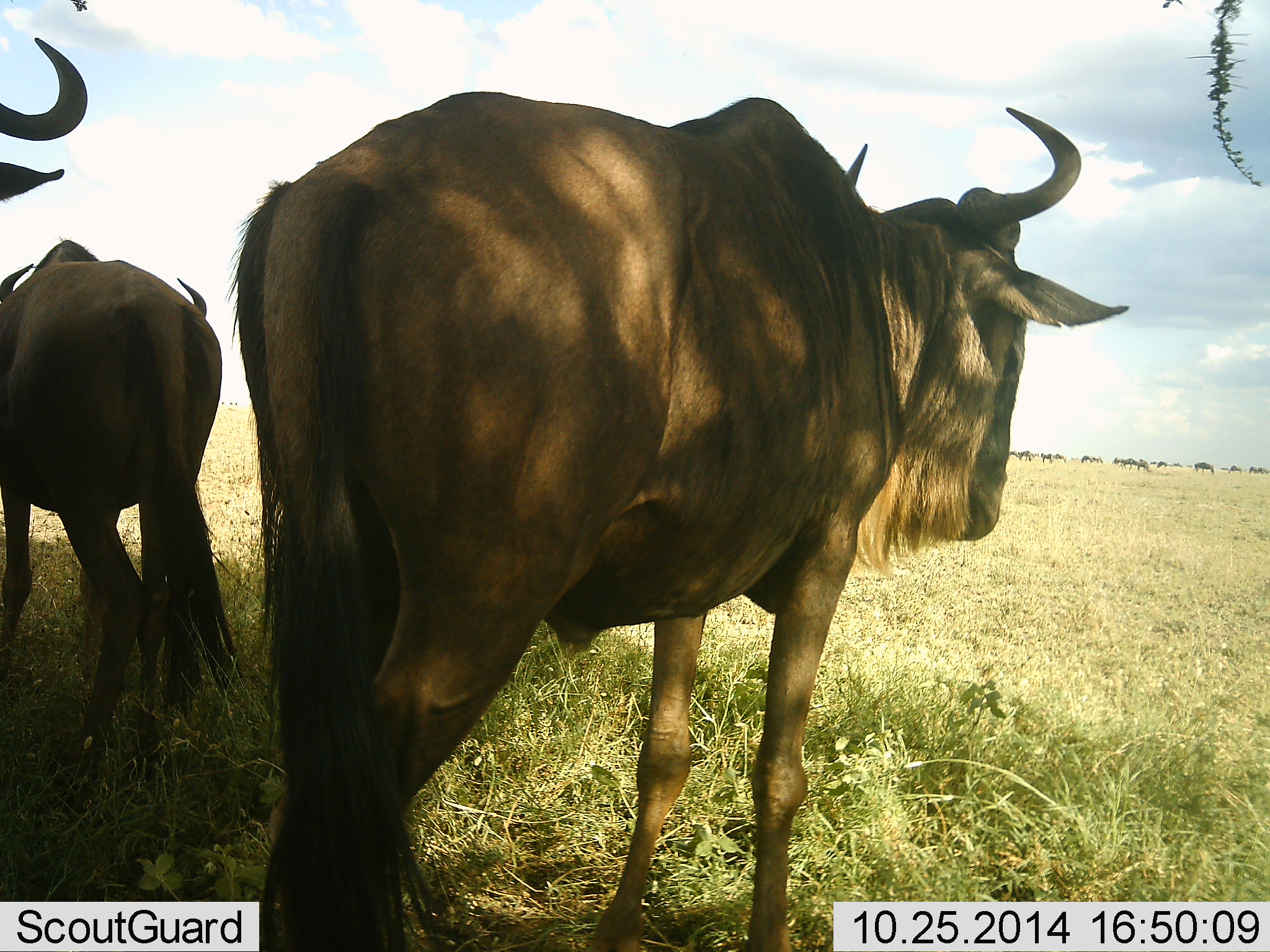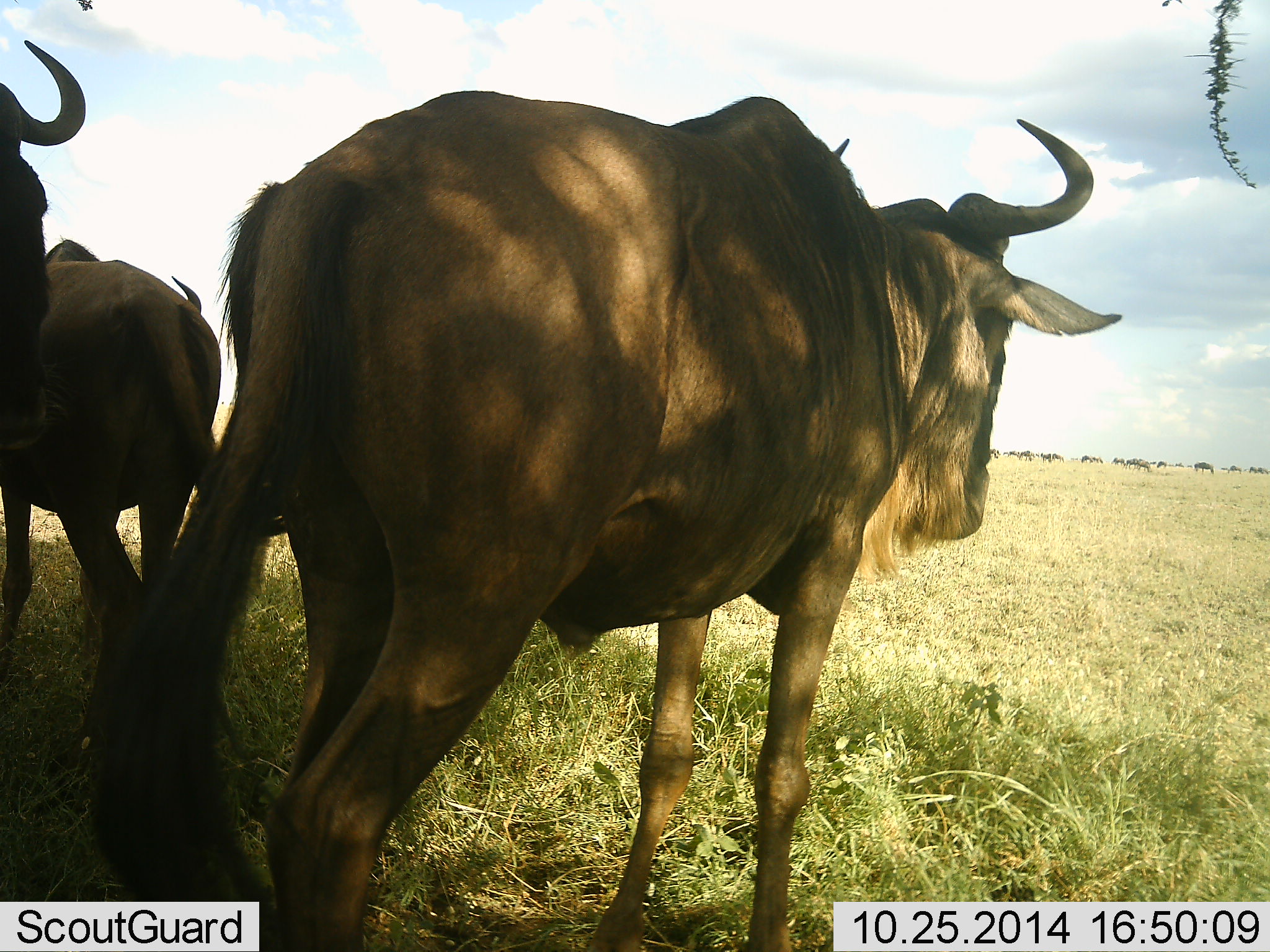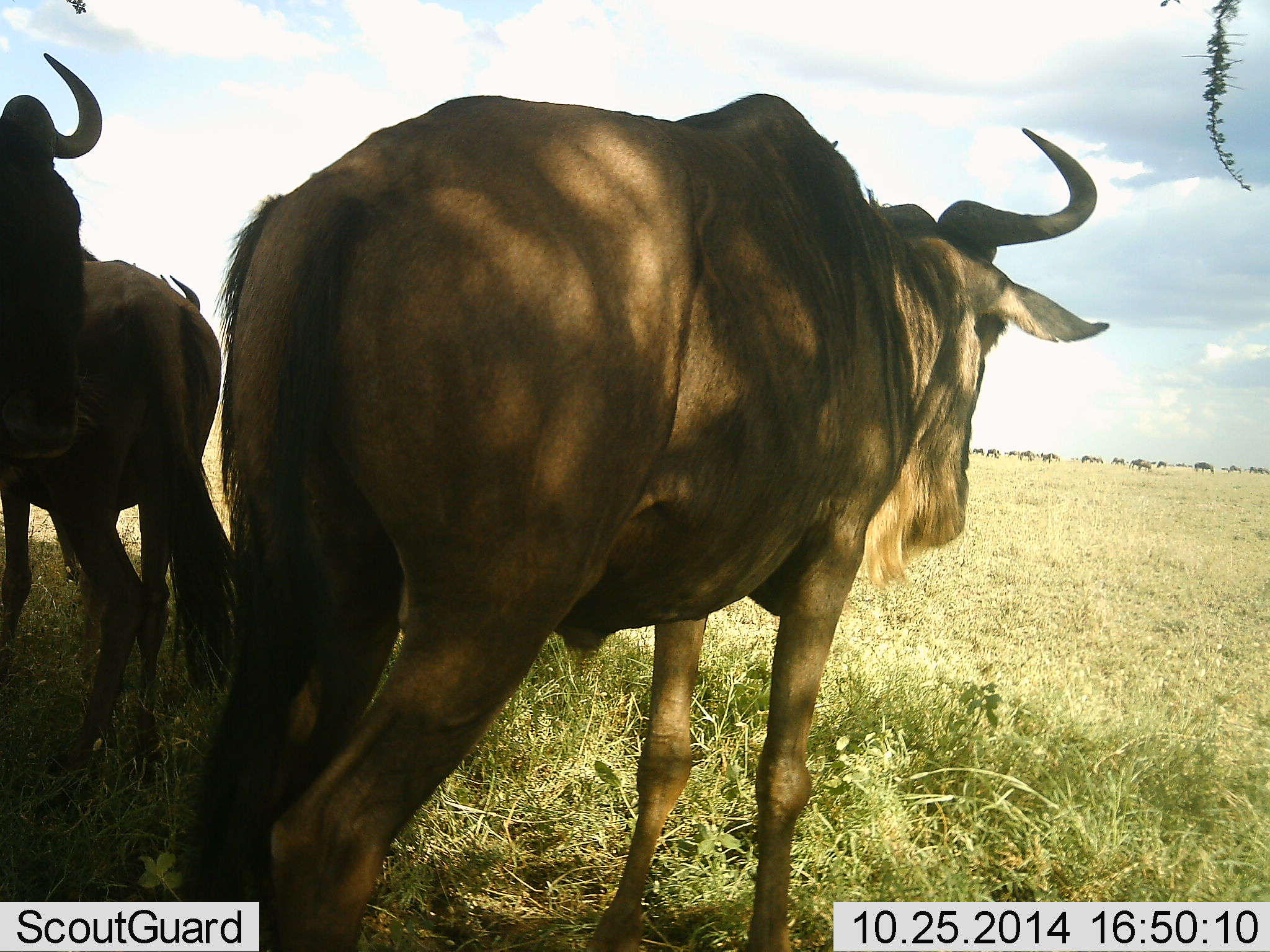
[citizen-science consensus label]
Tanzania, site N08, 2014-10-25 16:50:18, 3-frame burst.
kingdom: Animalia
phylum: Chordata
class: Mammalia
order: Artiodactyla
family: Bovidae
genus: Connochaetes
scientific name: Connochaetes taurinus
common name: blue wildebeest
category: wildebeest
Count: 3.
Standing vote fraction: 100%.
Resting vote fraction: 10%.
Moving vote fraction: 0%.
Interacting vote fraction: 0%.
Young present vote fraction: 10%.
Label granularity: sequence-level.